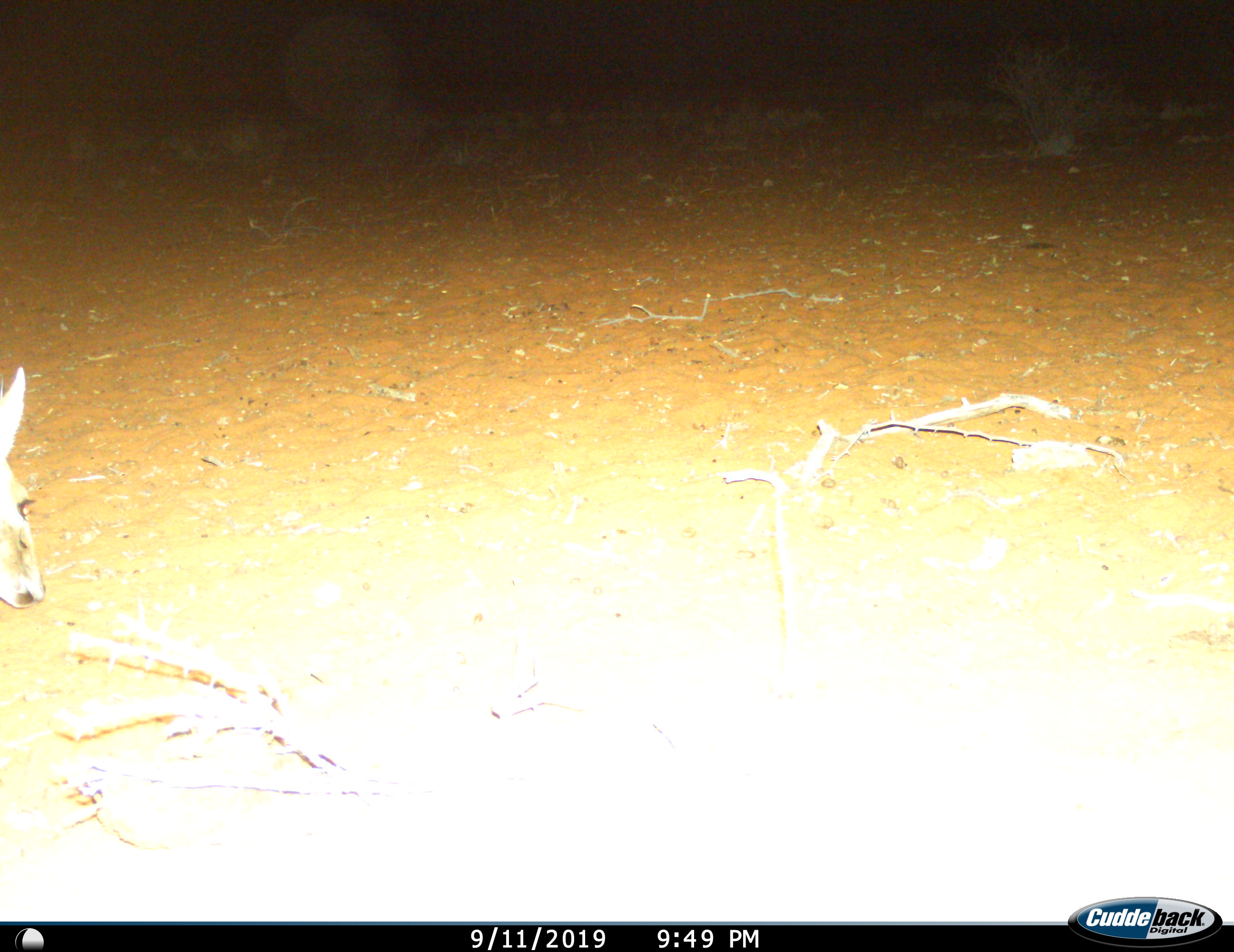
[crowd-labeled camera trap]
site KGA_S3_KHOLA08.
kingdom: Animalia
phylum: Chordata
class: Mammalia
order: Artiodactyla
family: Bovidae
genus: Sylvicapra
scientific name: Sylvicapra grimmia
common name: common duiker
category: duikercommongrey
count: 1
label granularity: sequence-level